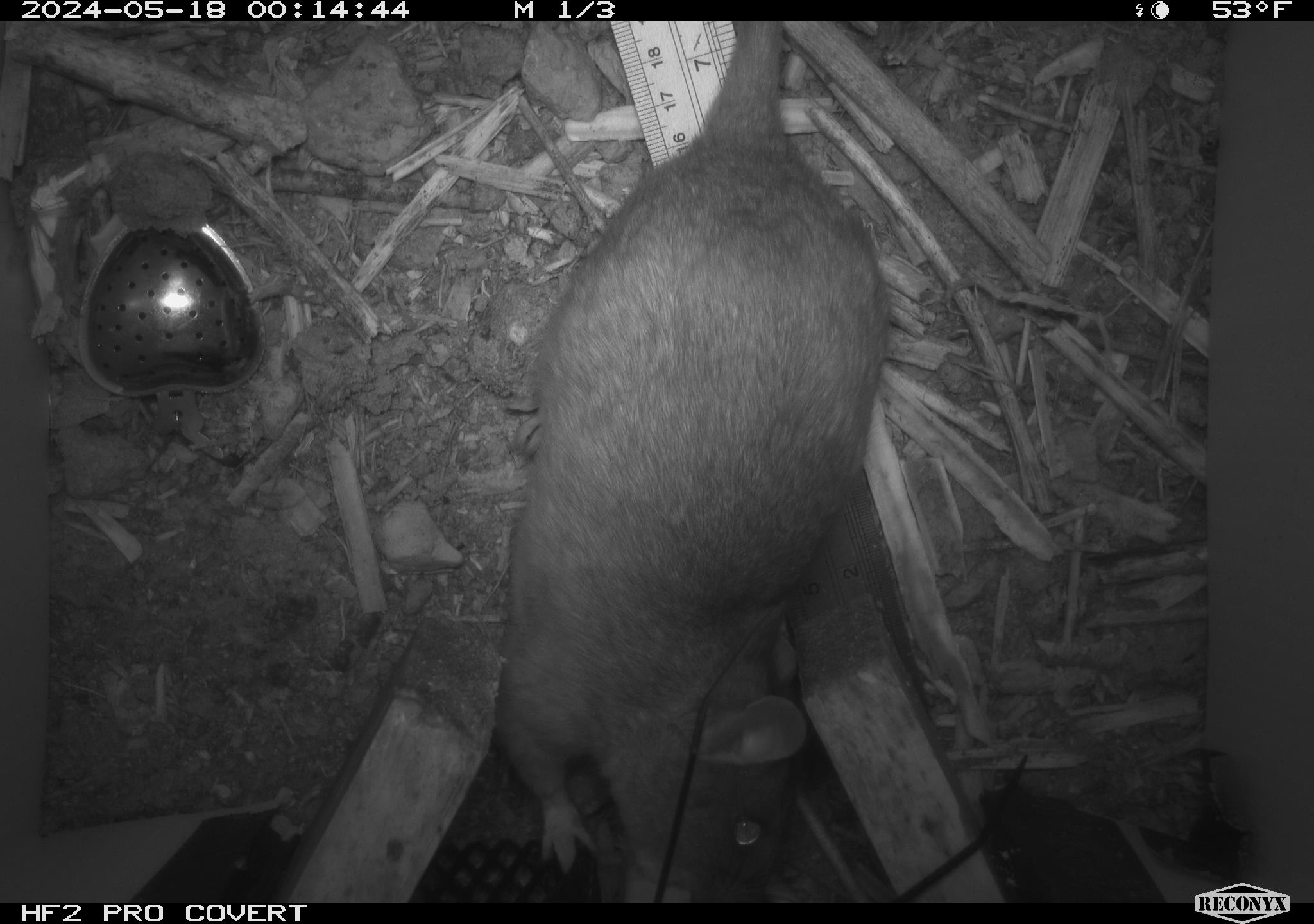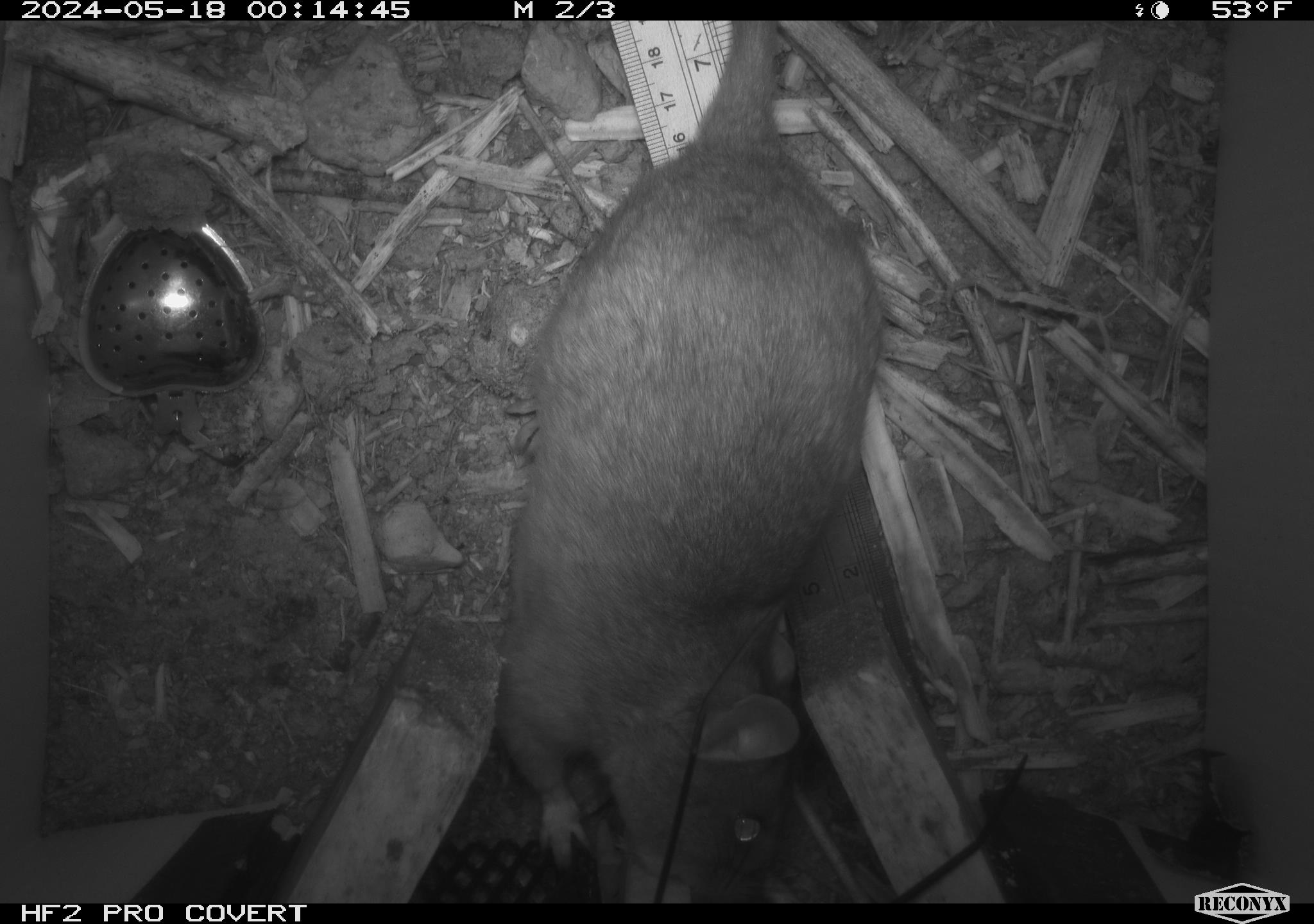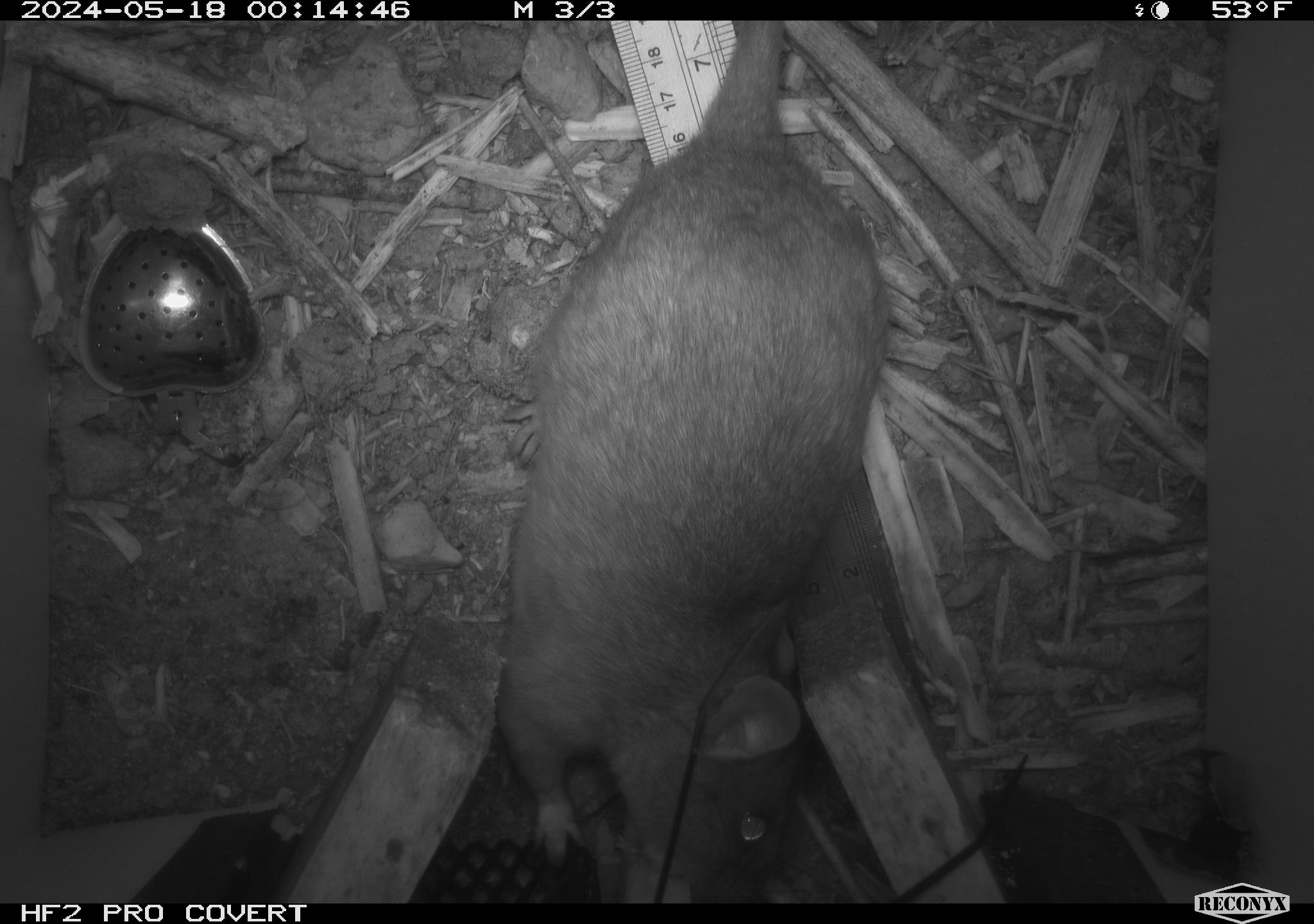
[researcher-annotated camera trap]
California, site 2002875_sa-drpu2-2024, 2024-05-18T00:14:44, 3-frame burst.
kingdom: Animalia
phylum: Chordata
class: Mammalia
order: Rodentia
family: Cricetidae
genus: Neotoma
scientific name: Neotoma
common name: pack rat or woodrat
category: neotoma species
Neotoma species (pack rat or woodrat) (Neotoma).